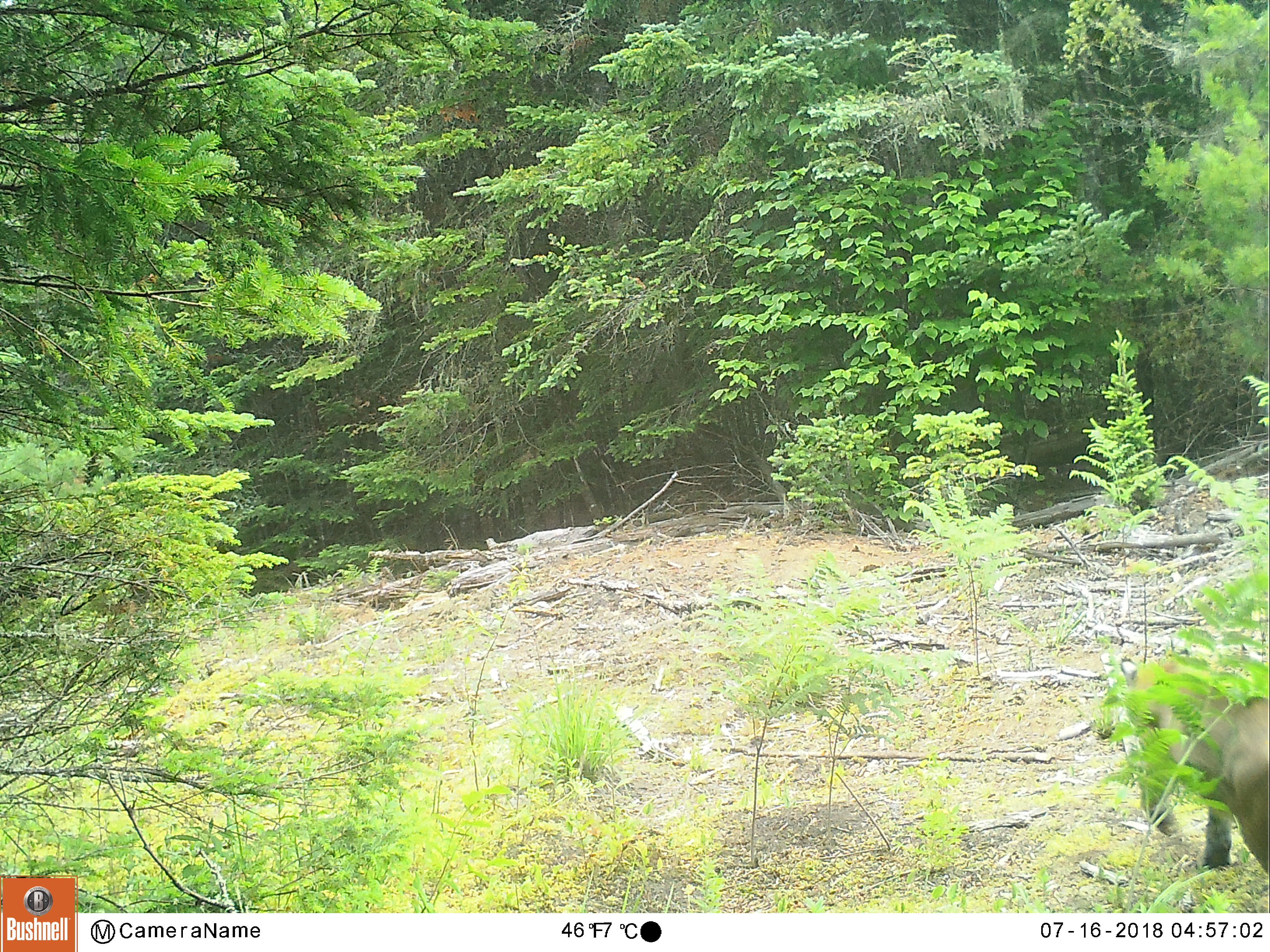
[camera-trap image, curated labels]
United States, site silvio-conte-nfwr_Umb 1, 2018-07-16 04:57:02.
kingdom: Animalia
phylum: Chordata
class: Mammalia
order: Carnivora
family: Felidae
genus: Lynx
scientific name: Lynx rufus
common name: bobcat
Bobcat (Lynx rufus).